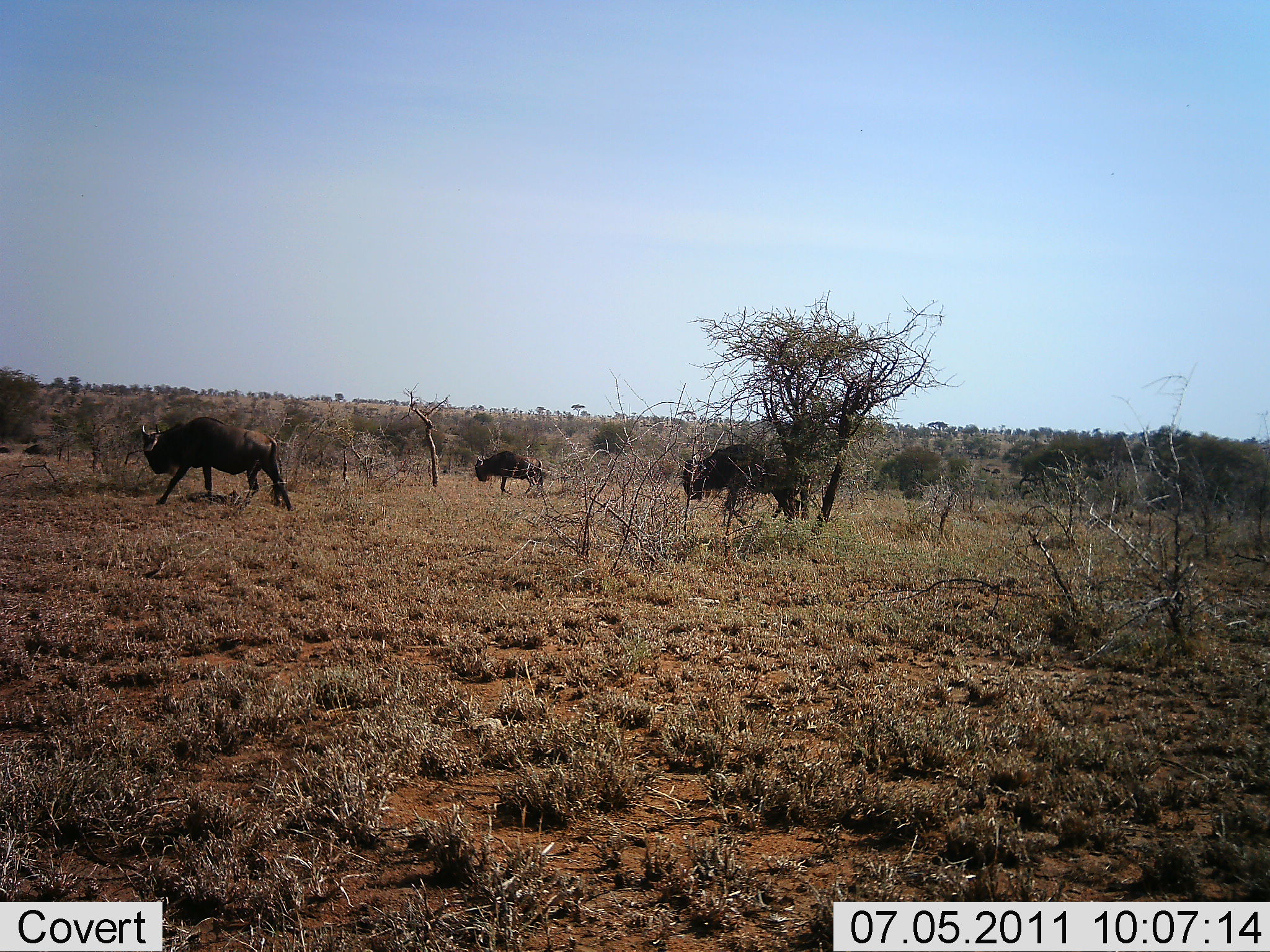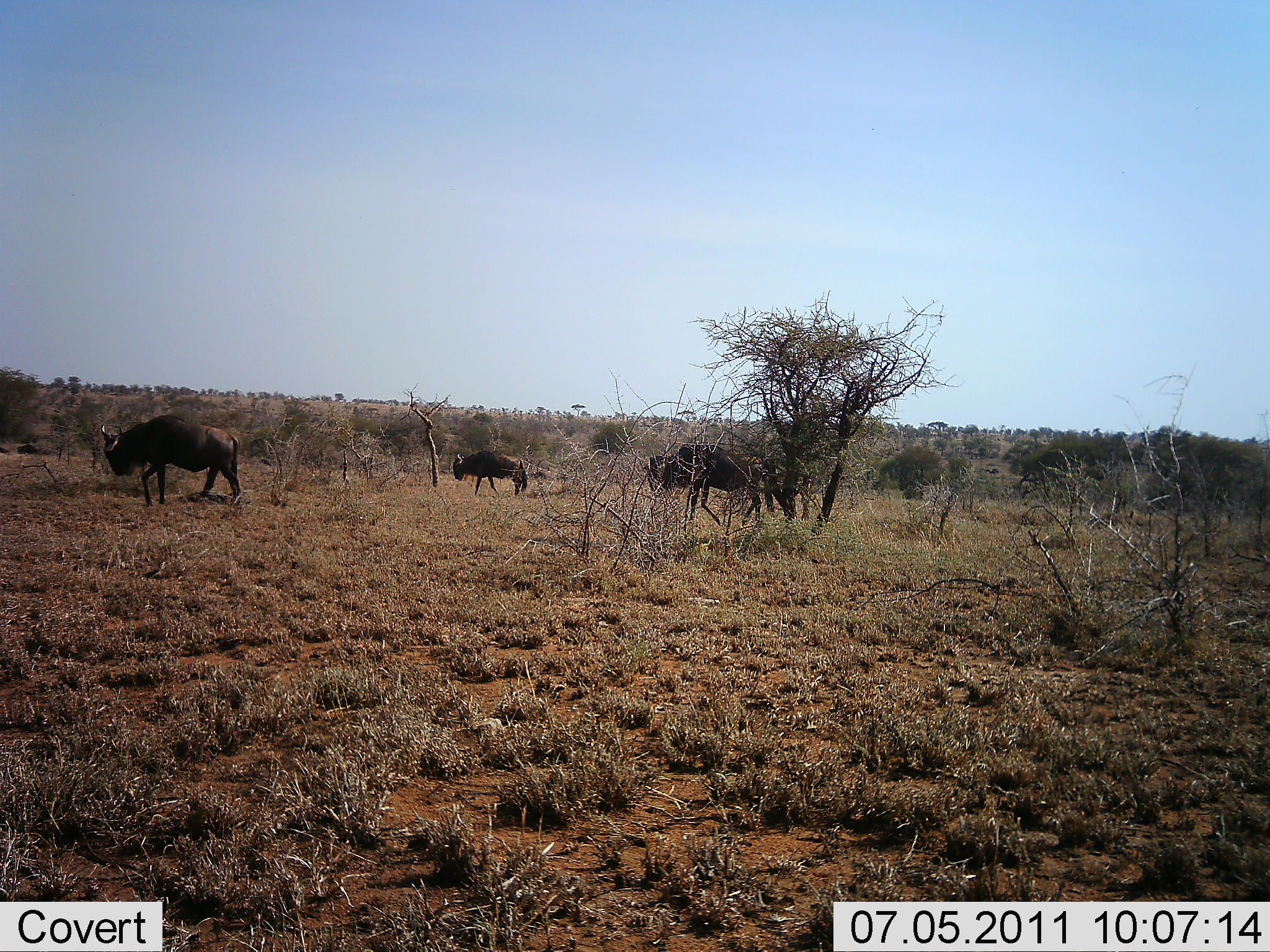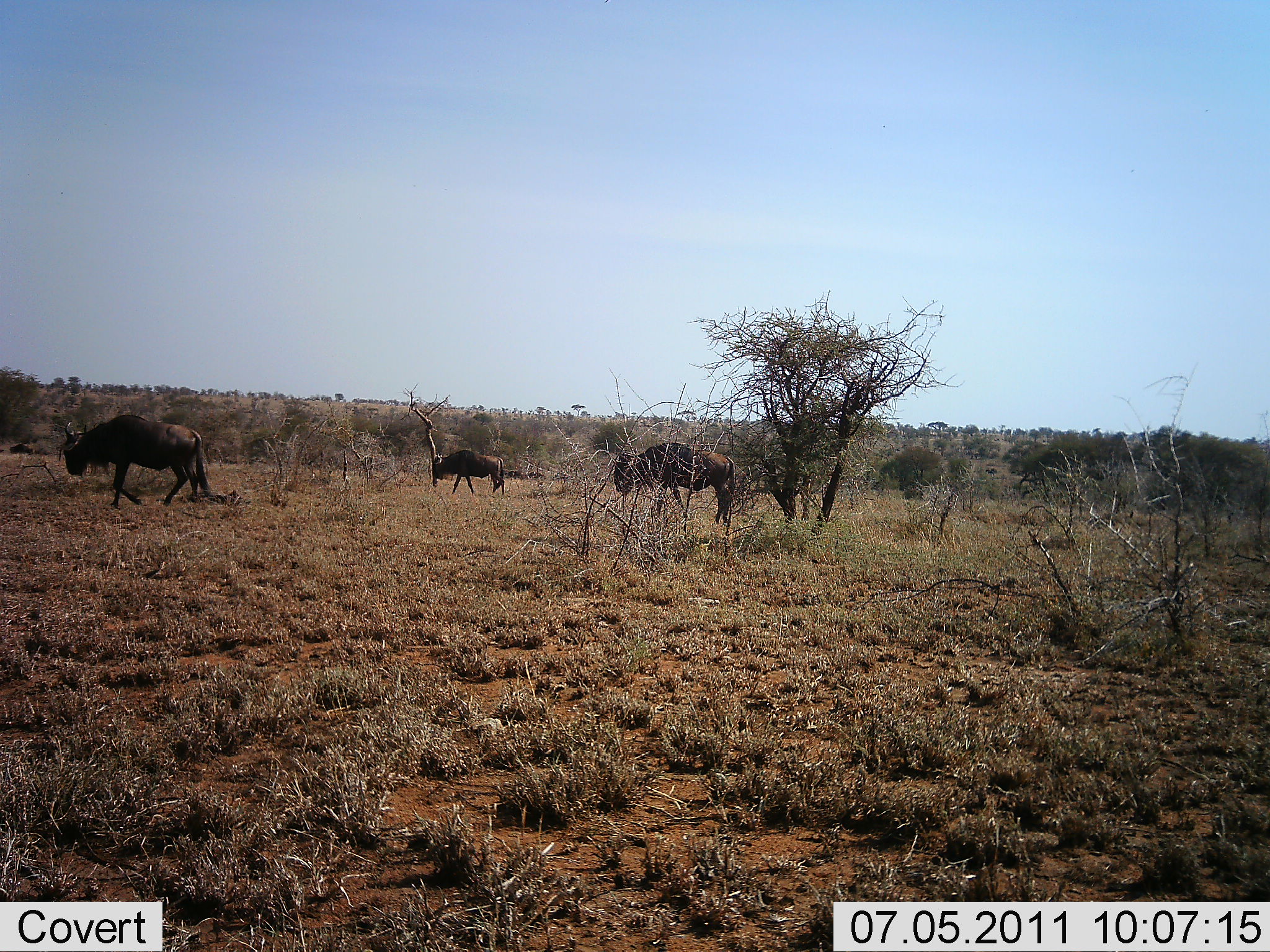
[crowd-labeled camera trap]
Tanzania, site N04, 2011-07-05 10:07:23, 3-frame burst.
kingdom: Animalia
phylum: Chordata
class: Mammalia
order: Artiodactyla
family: Bovidae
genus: Connochaetes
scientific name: Connochaetes taurinus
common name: blue wildebeest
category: wildebeest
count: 3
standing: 0%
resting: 0%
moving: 100%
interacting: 0%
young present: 0%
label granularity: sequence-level